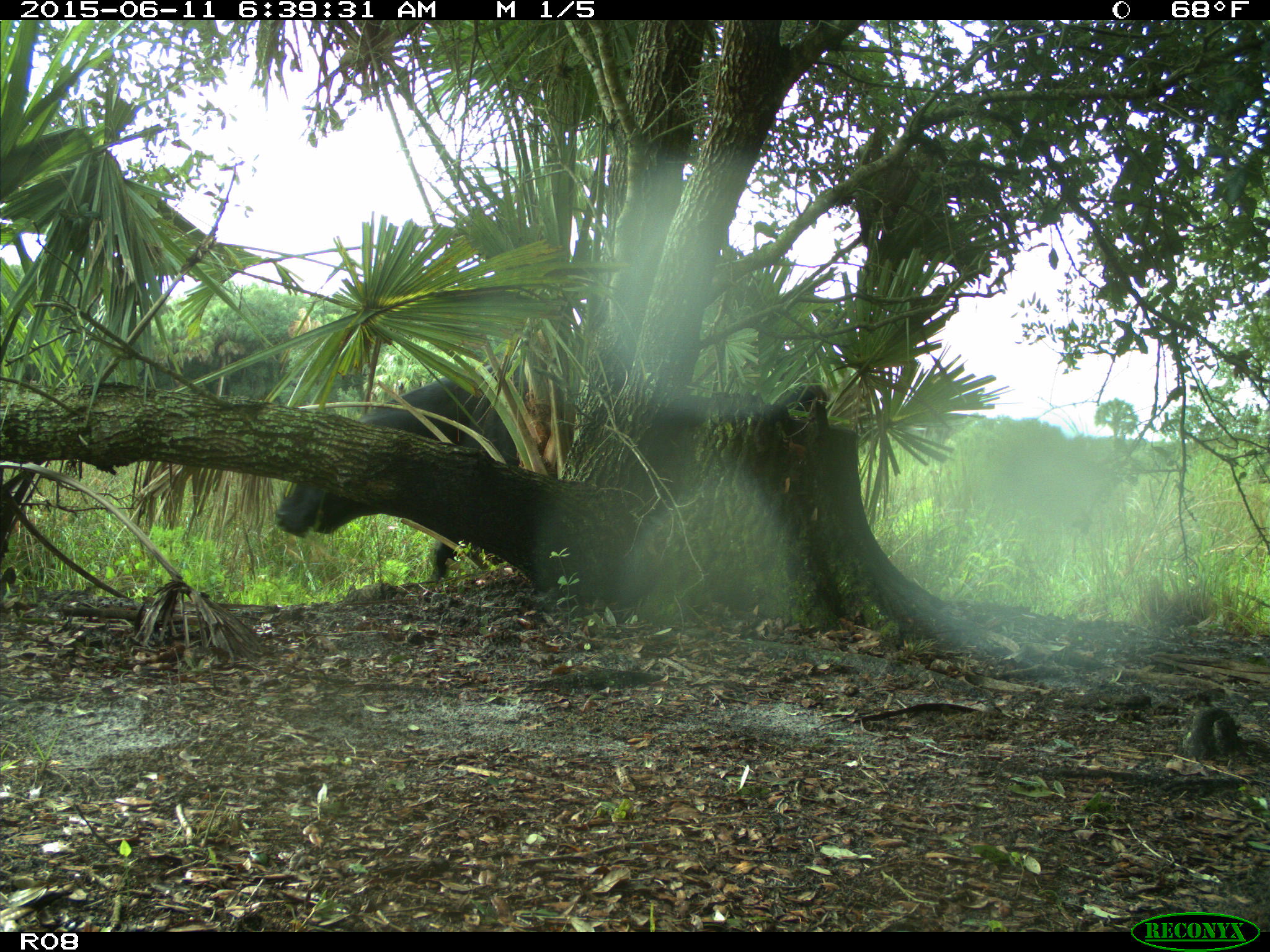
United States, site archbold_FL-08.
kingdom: Animalia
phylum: Chordata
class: Mammalia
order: Artiodactyla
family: Bovidae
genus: Bos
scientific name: Bos taurus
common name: domestic cow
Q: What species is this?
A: Bos taurus (domestic cow).